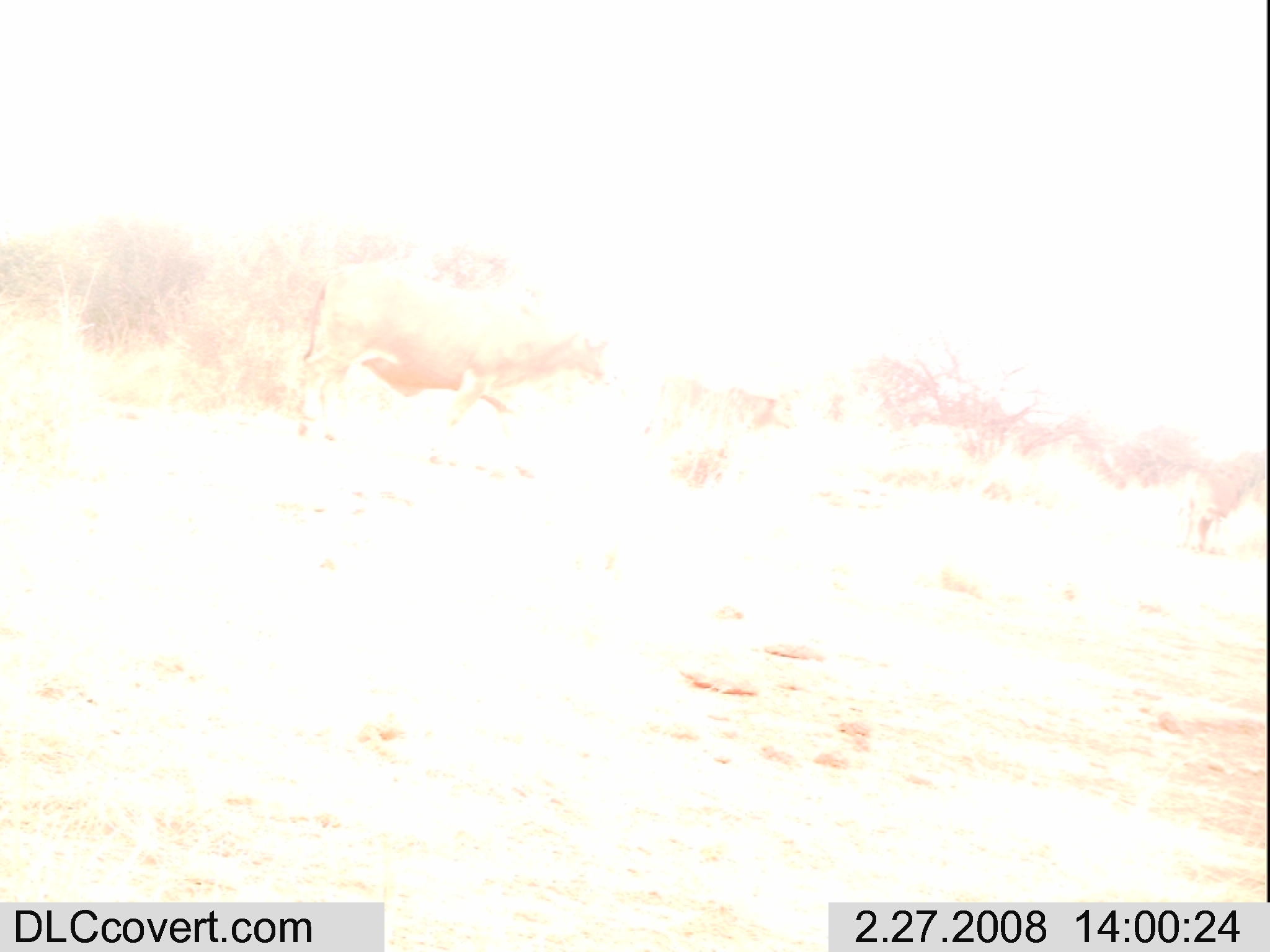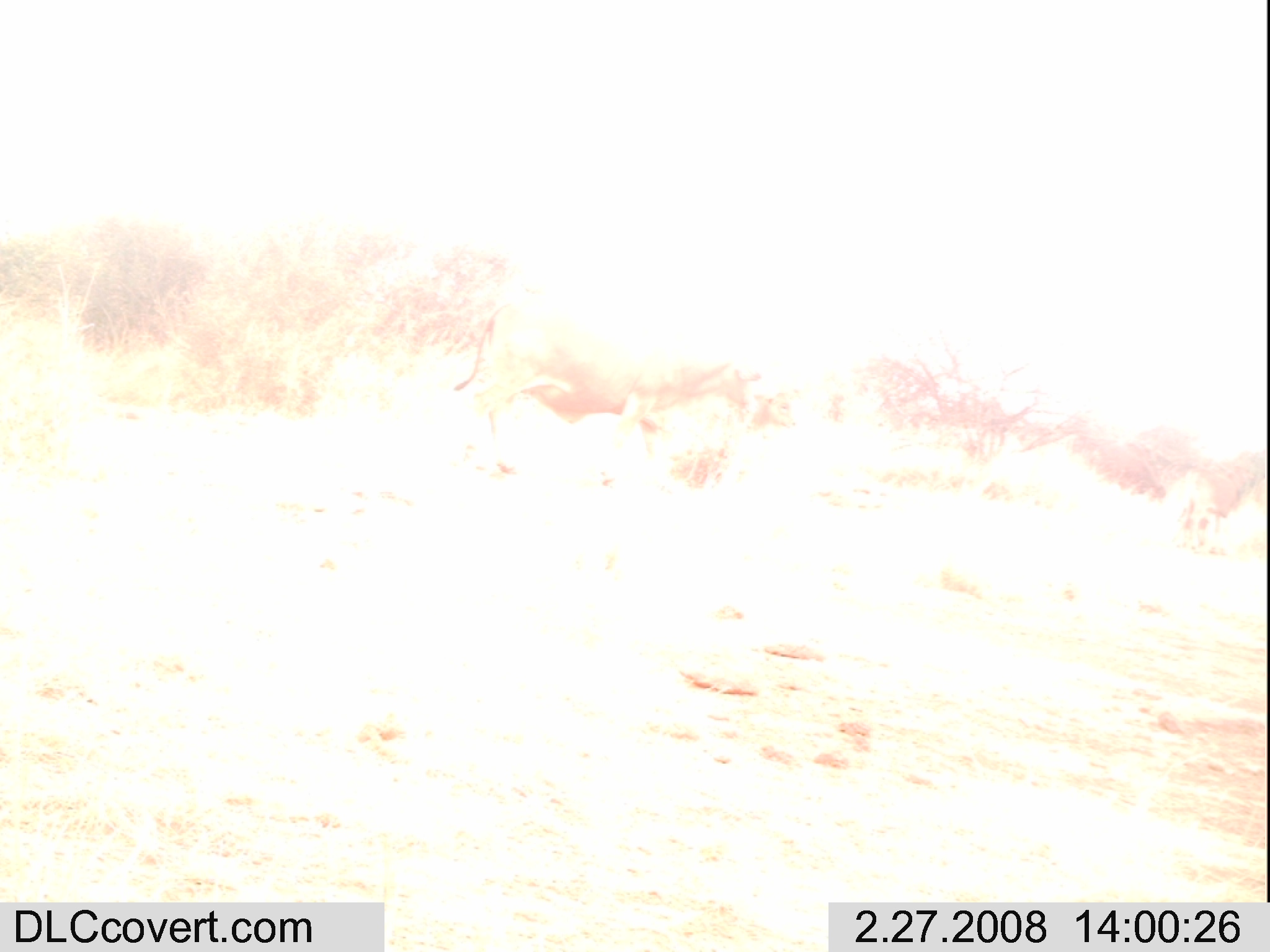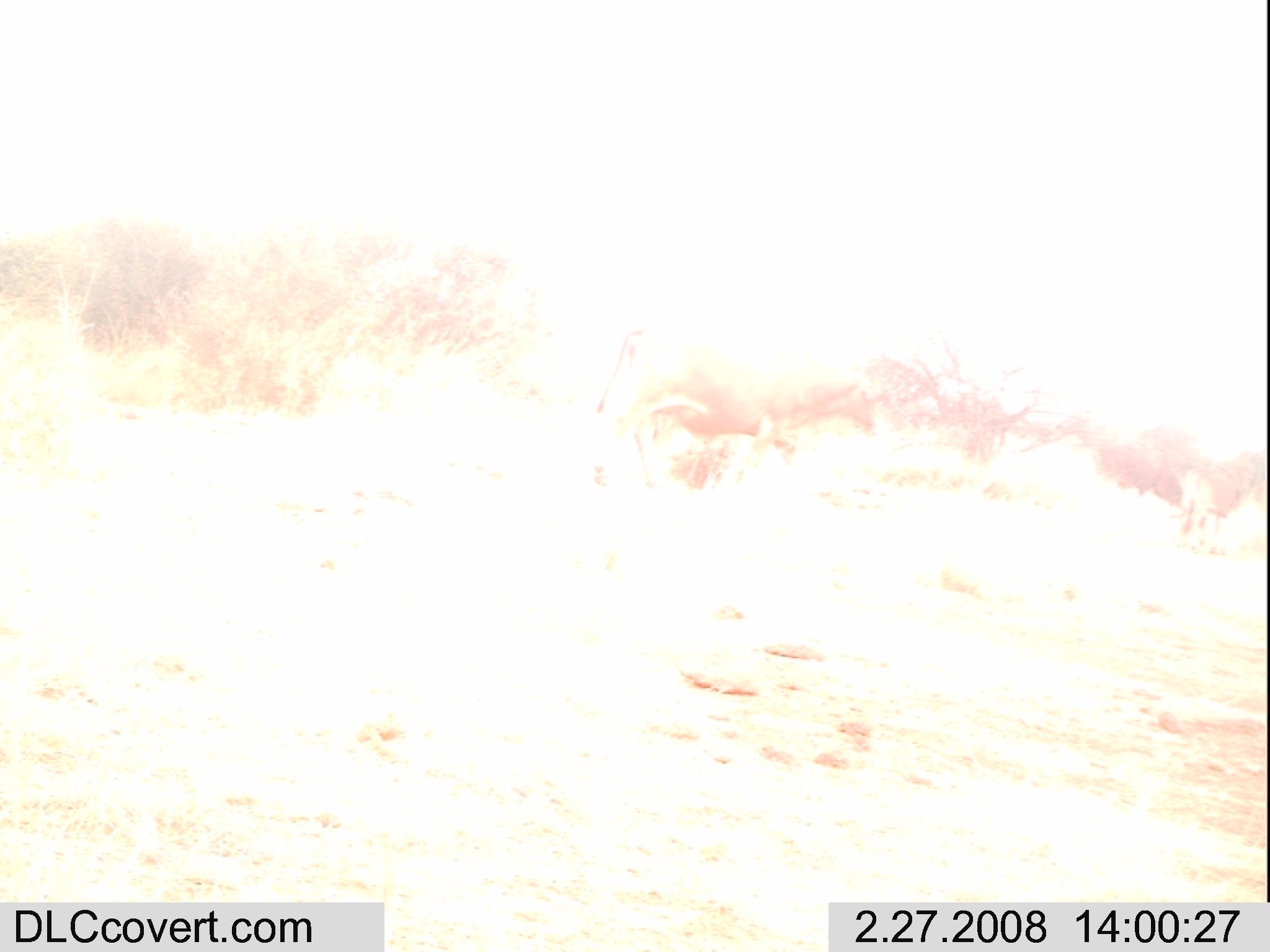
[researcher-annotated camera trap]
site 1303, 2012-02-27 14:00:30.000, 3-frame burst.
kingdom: Animalia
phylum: Chordata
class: Mammalia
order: Artiodactyla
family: Bovidae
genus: Bos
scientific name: Bos taurus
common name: domestic cattle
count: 1